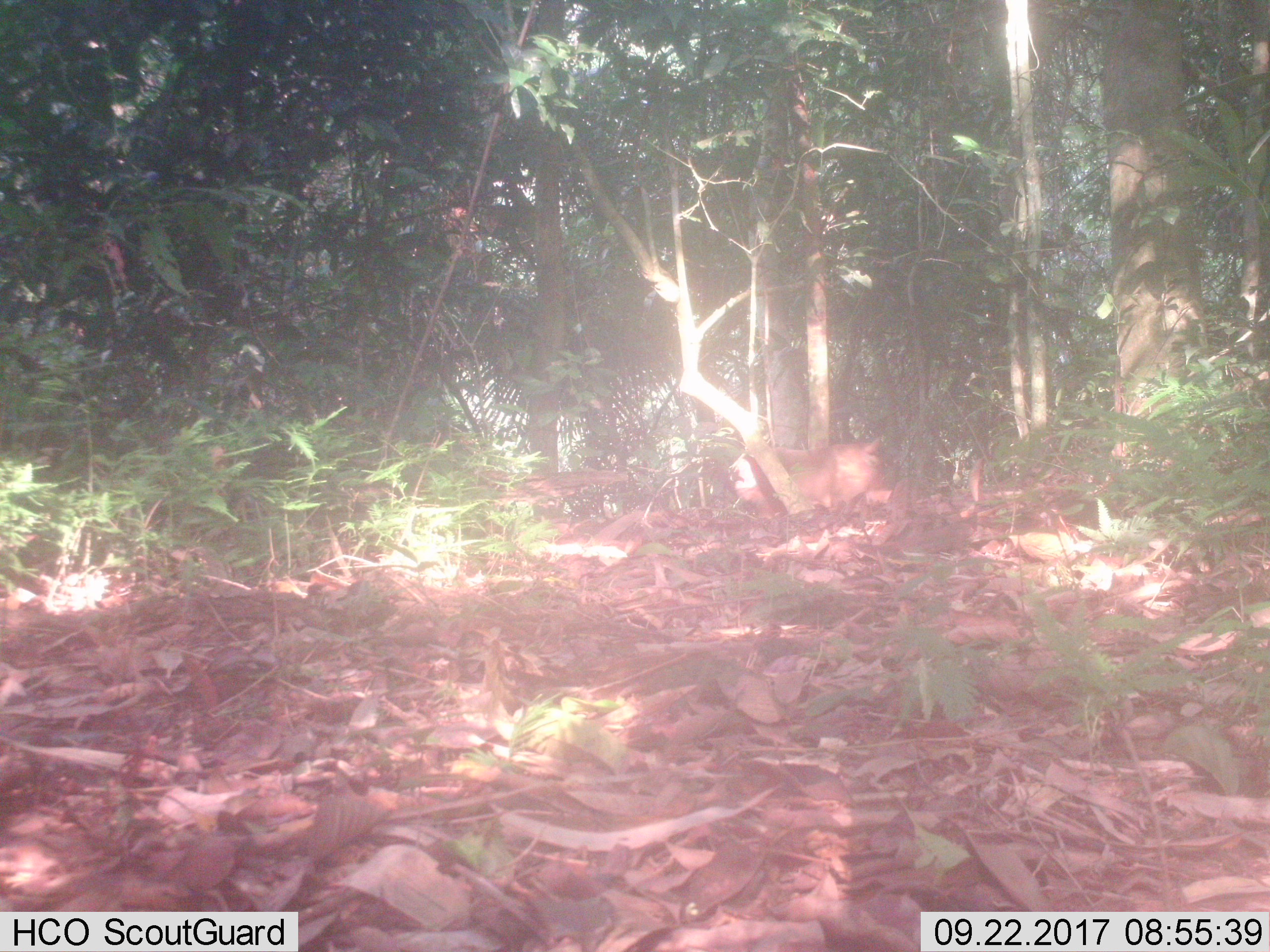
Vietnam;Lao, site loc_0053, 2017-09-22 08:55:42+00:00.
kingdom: Animalia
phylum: Chordata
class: Mammalia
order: Primates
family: Cercopithecidae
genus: Macaca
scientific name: Macaca arctoides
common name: stump-tailed macaque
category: stump tailed macaque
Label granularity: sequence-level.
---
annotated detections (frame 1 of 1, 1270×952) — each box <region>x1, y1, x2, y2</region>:
stump tailed macaque: <region>732, 438, 892, 514</region>